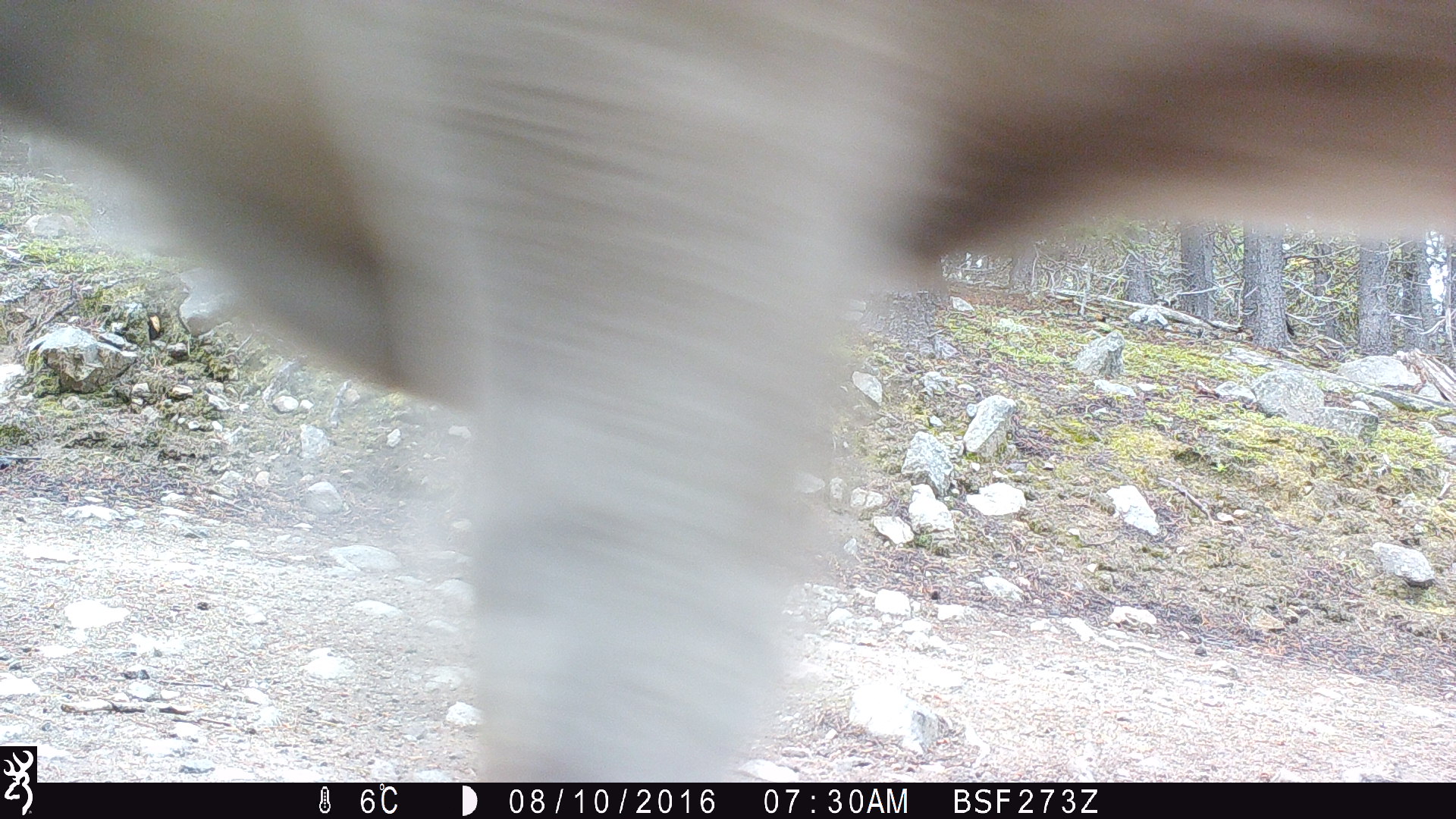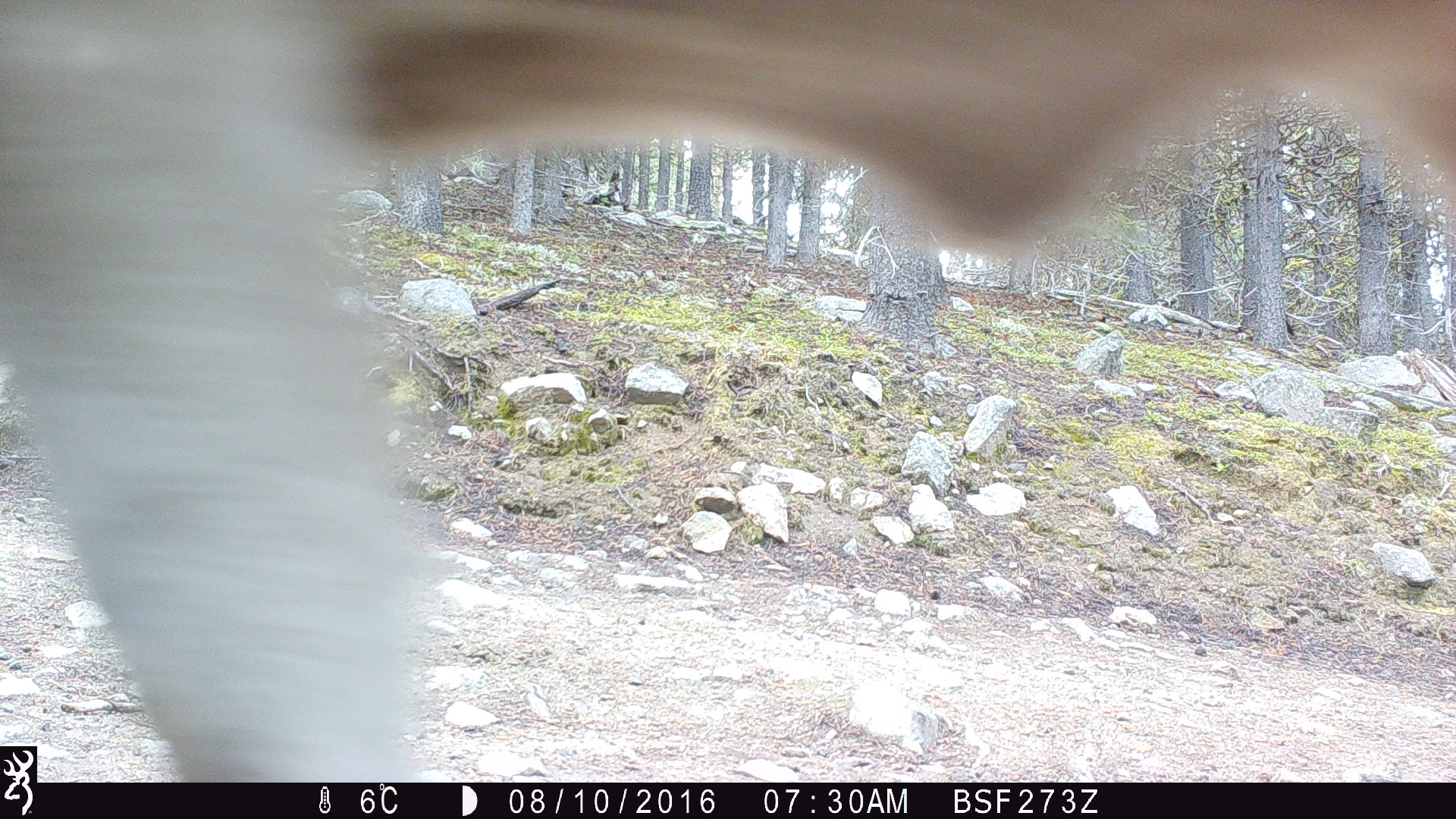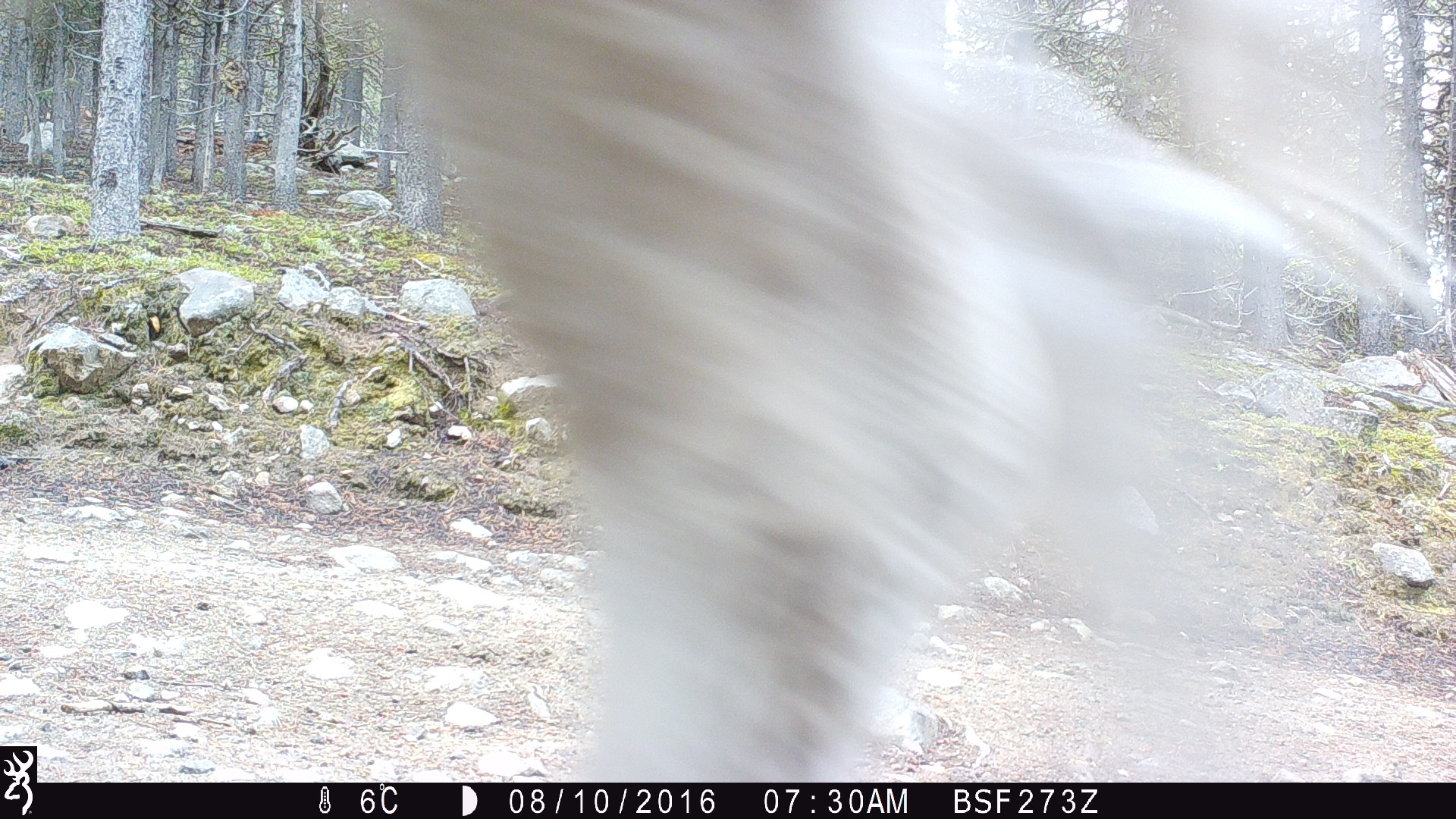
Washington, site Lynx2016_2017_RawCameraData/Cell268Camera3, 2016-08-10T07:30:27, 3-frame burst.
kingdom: Animalia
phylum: Chordata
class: Mammalia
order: Artiodactyla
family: Bovidae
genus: Bos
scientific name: Bos taurus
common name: domestic cattle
Domestic cattle (Bos taurus). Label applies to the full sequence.